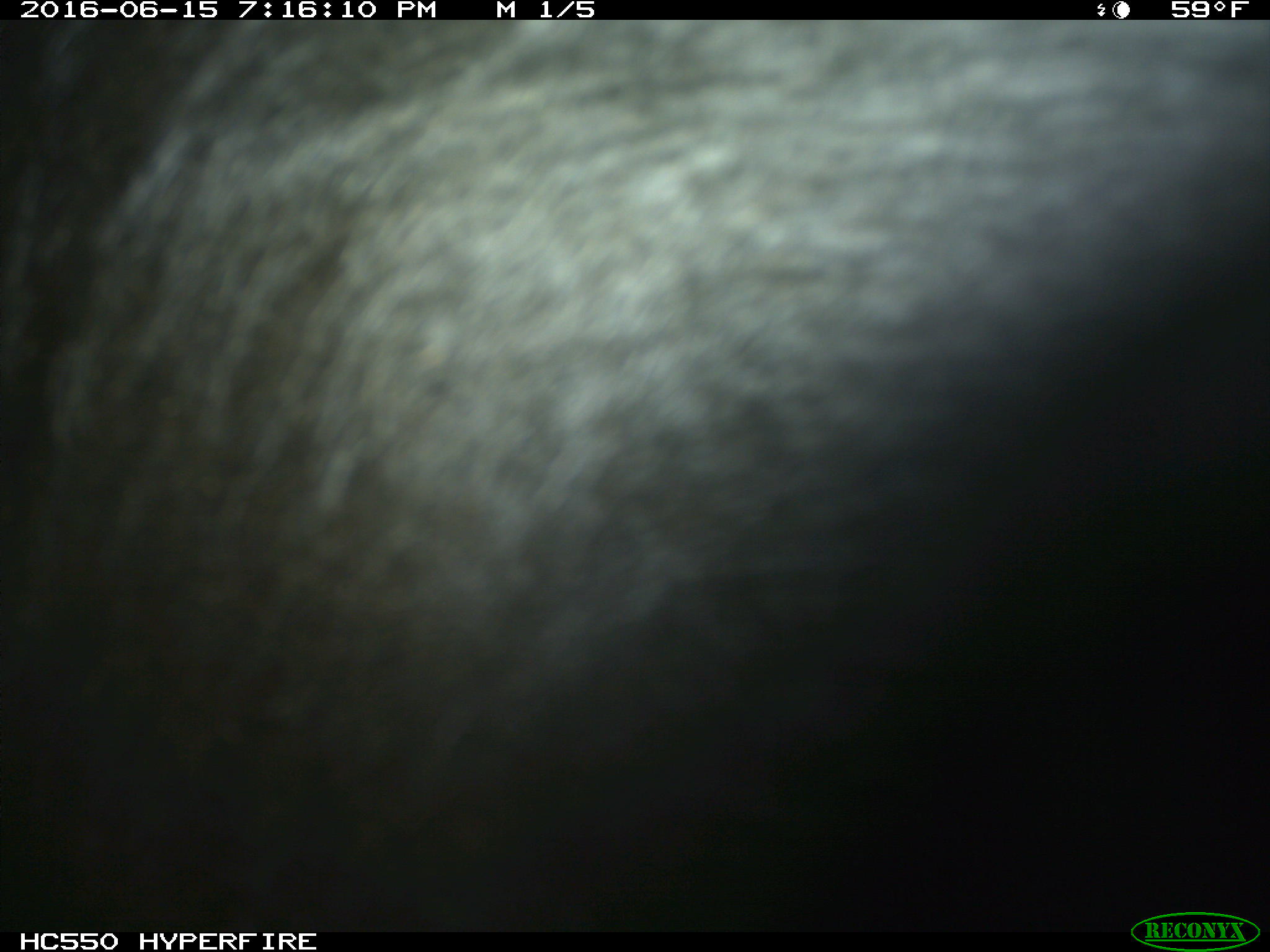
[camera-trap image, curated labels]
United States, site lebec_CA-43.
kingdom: Animalia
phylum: Chordata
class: Mammalia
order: Artiodactyla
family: Bovidae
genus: Bos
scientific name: Bos taurus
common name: domestic cow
Bos taurus (domestic cow).